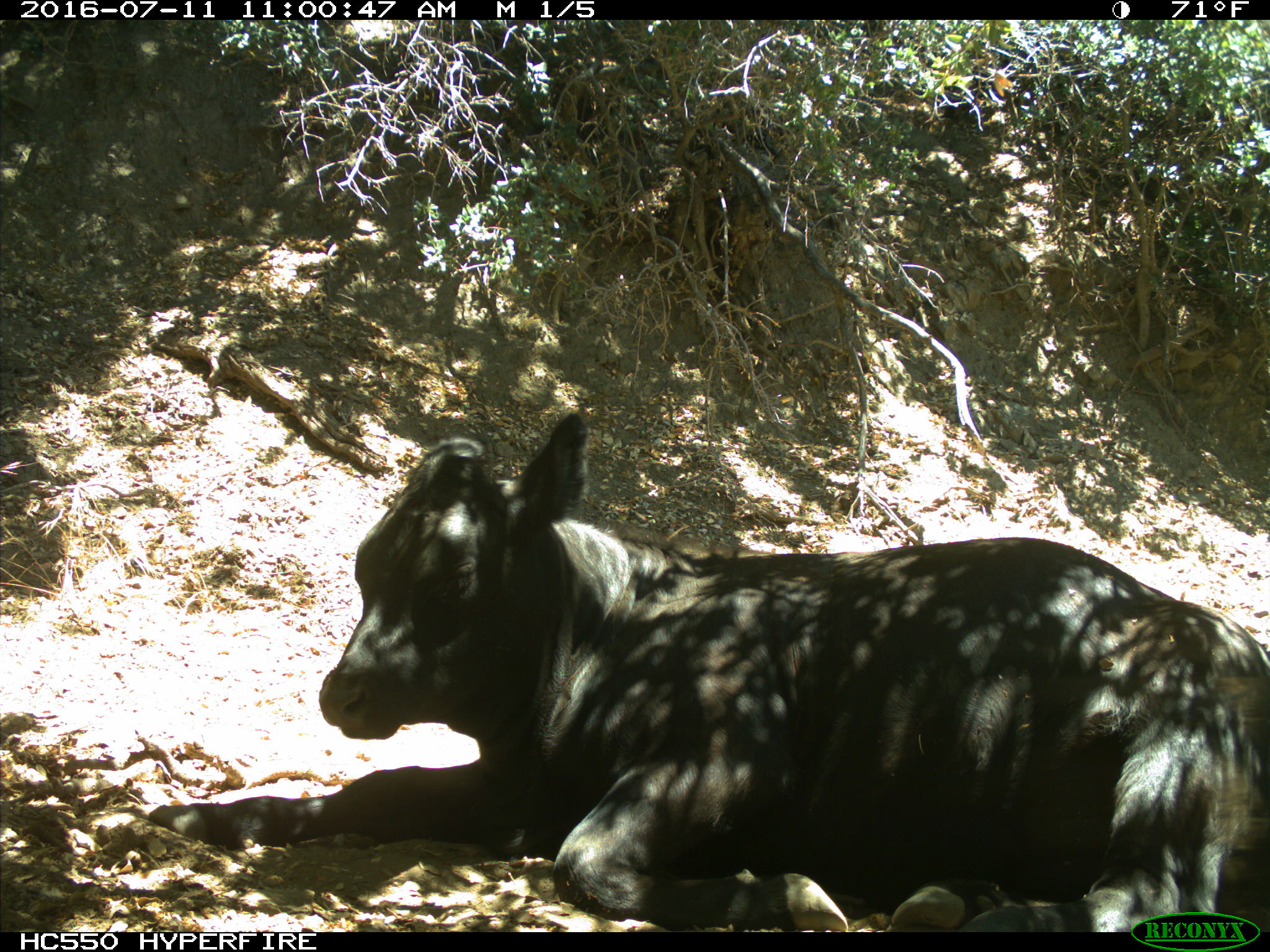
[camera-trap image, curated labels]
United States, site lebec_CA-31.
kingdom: Animalia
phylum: Chordata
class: Mammalia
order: Artiodactyla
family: Bovidae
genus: Bos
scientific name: Bos taurus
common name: domestic cow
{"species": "Bos taurus (domestic cow)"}